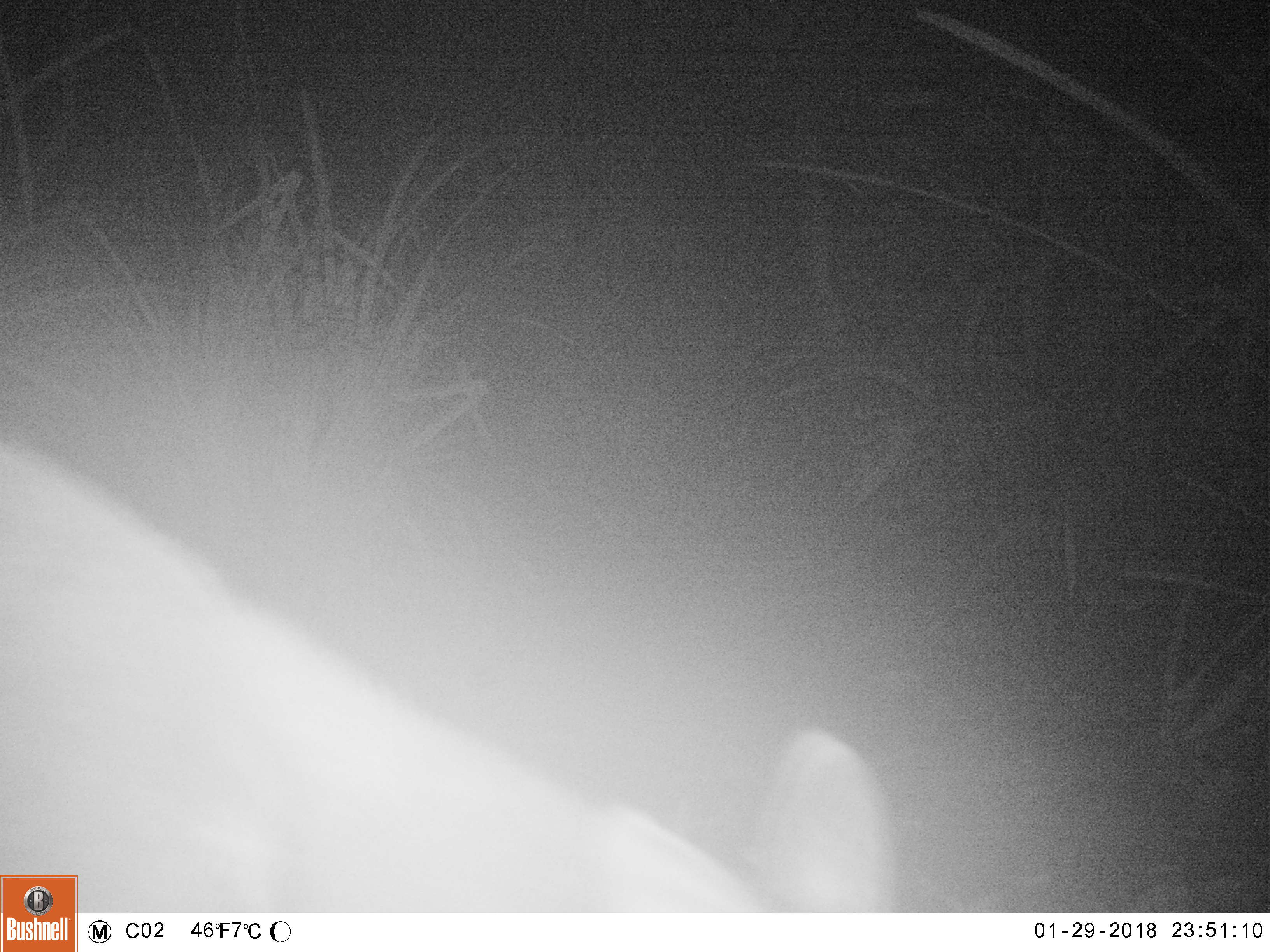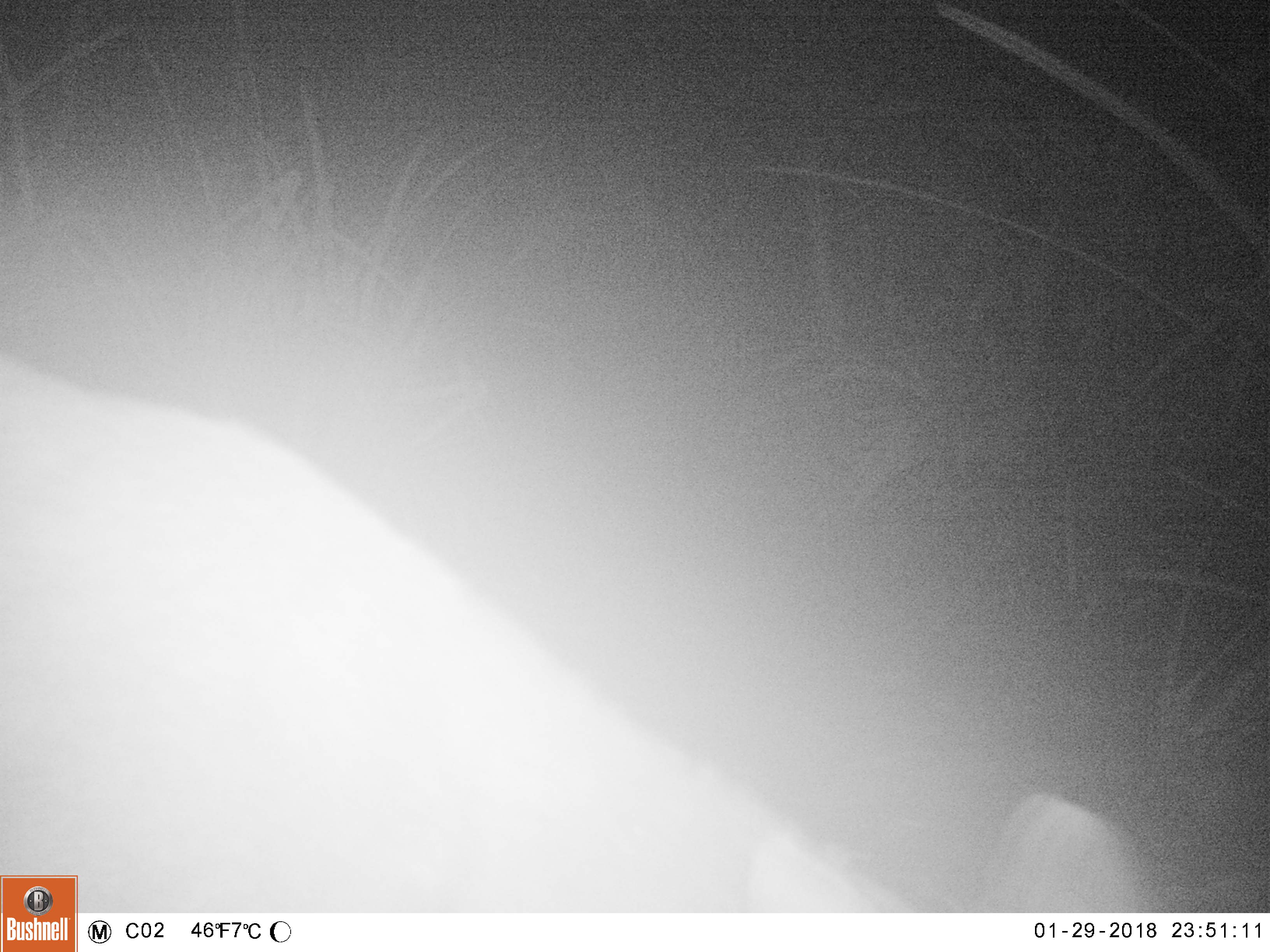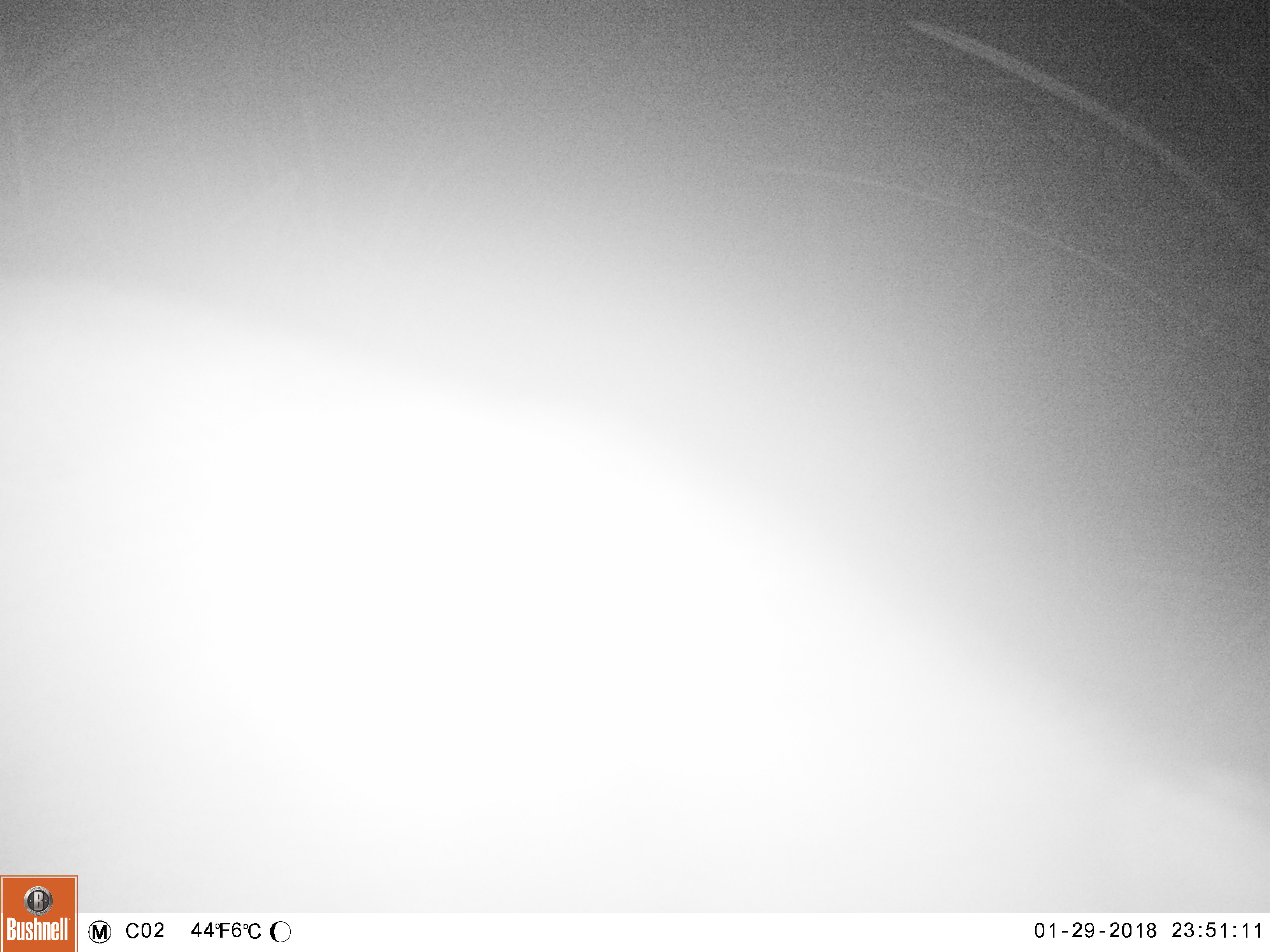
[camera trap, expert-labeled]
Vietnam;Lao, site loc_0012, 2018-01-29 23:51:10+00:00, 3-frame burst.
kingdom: Animalia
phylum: Chordata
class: Mammalia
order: Artiodactyla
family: Cervidae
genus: Muntiacus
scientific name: Muntiacus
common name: muntjacs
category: unidentified muntjac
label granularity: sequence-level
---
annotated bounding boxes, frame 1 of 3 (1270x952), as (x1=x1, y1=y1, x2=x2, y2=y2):
unidentified muntjac: (x1=0, y1=439, x2=903, y2=911)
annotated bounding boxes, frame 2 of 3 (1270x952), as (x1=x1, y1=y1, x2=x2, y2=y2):
unidentified muntjac: (x1=0, y1=343, x2=1155, y2=908)